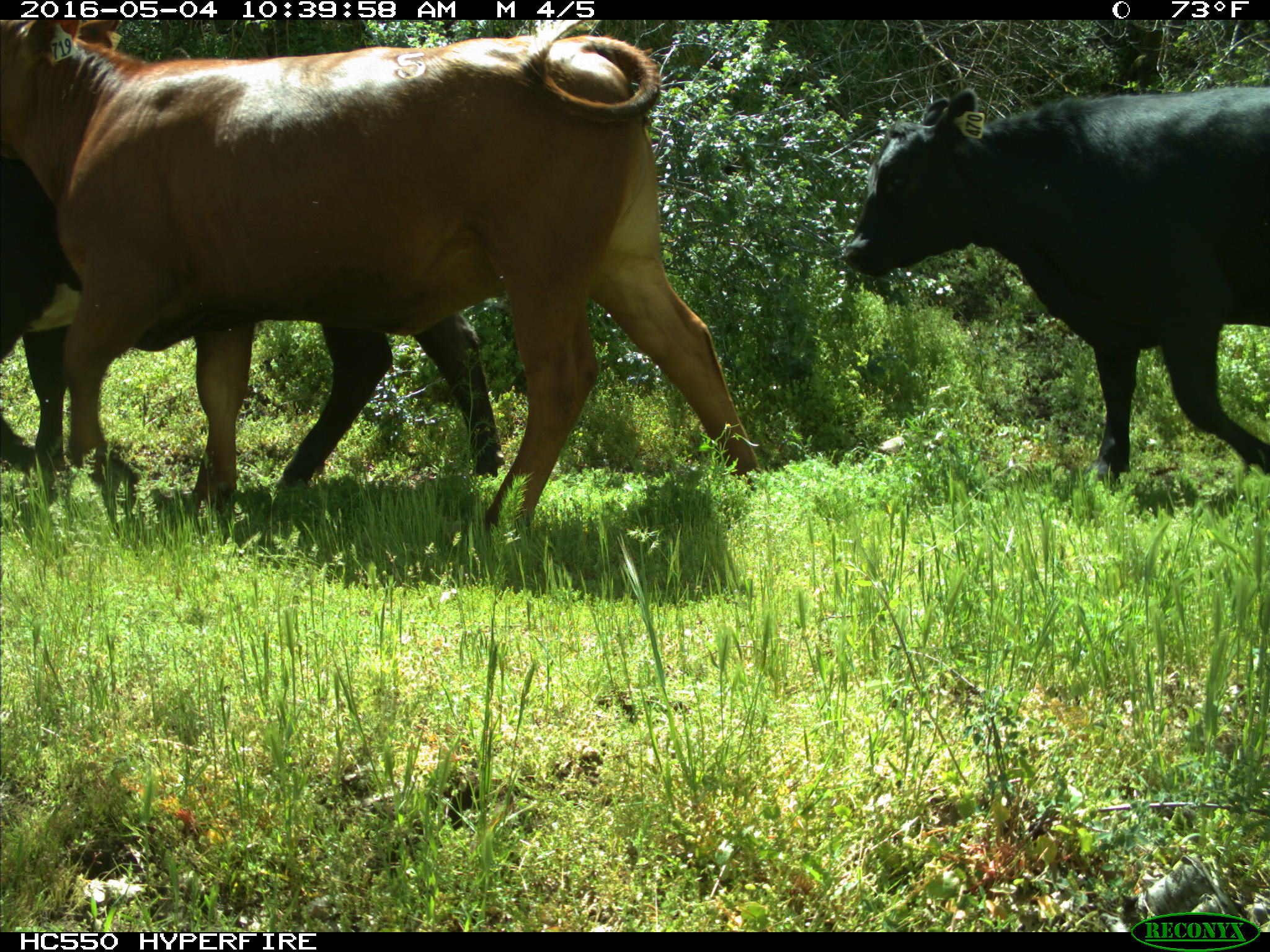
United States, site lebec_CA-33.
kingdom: Animalia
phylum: Chordata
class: Mammalia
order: Artiodactyla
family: Bovidae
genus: Bos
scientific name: Bos taurus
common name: domestic cow